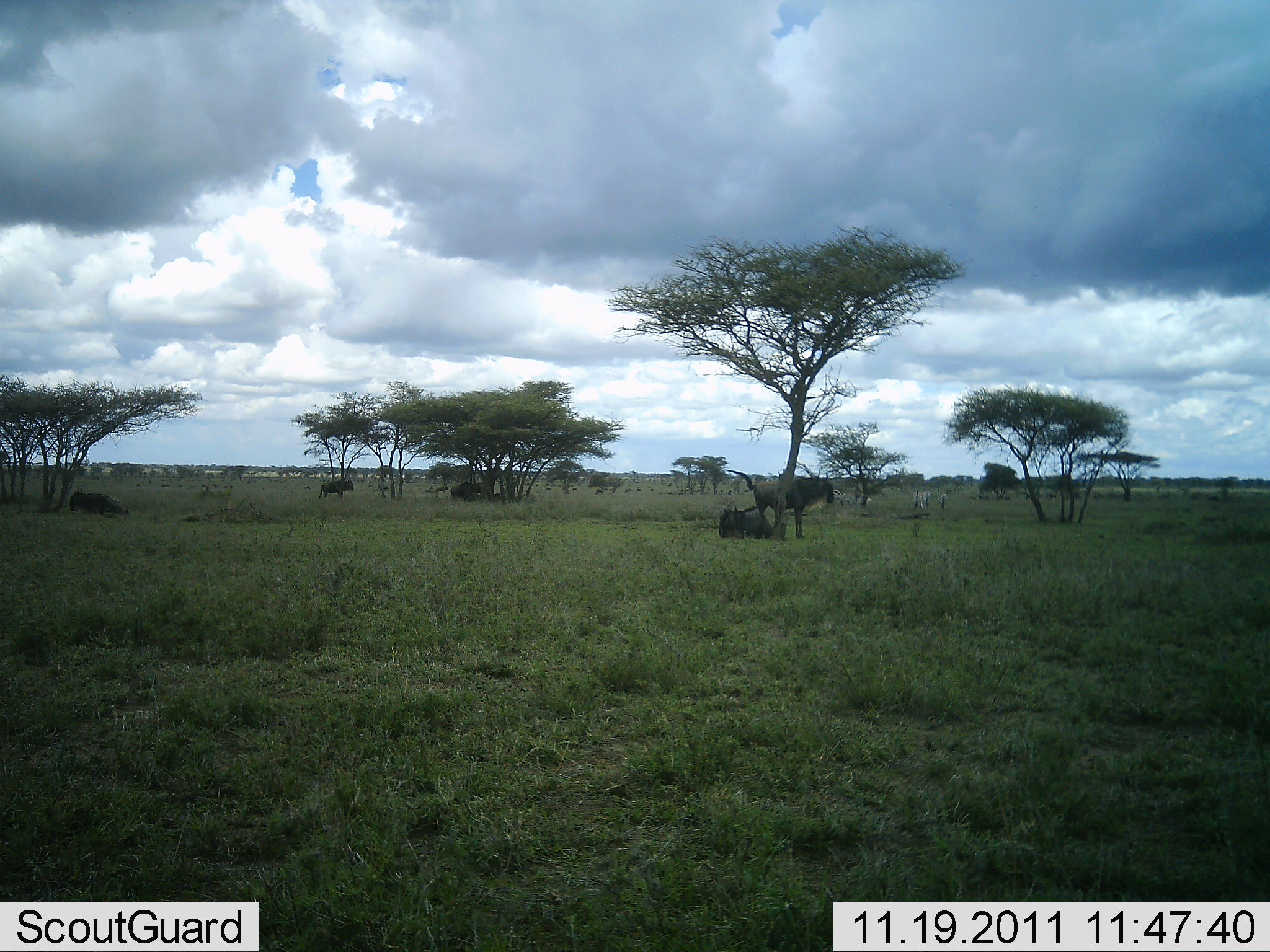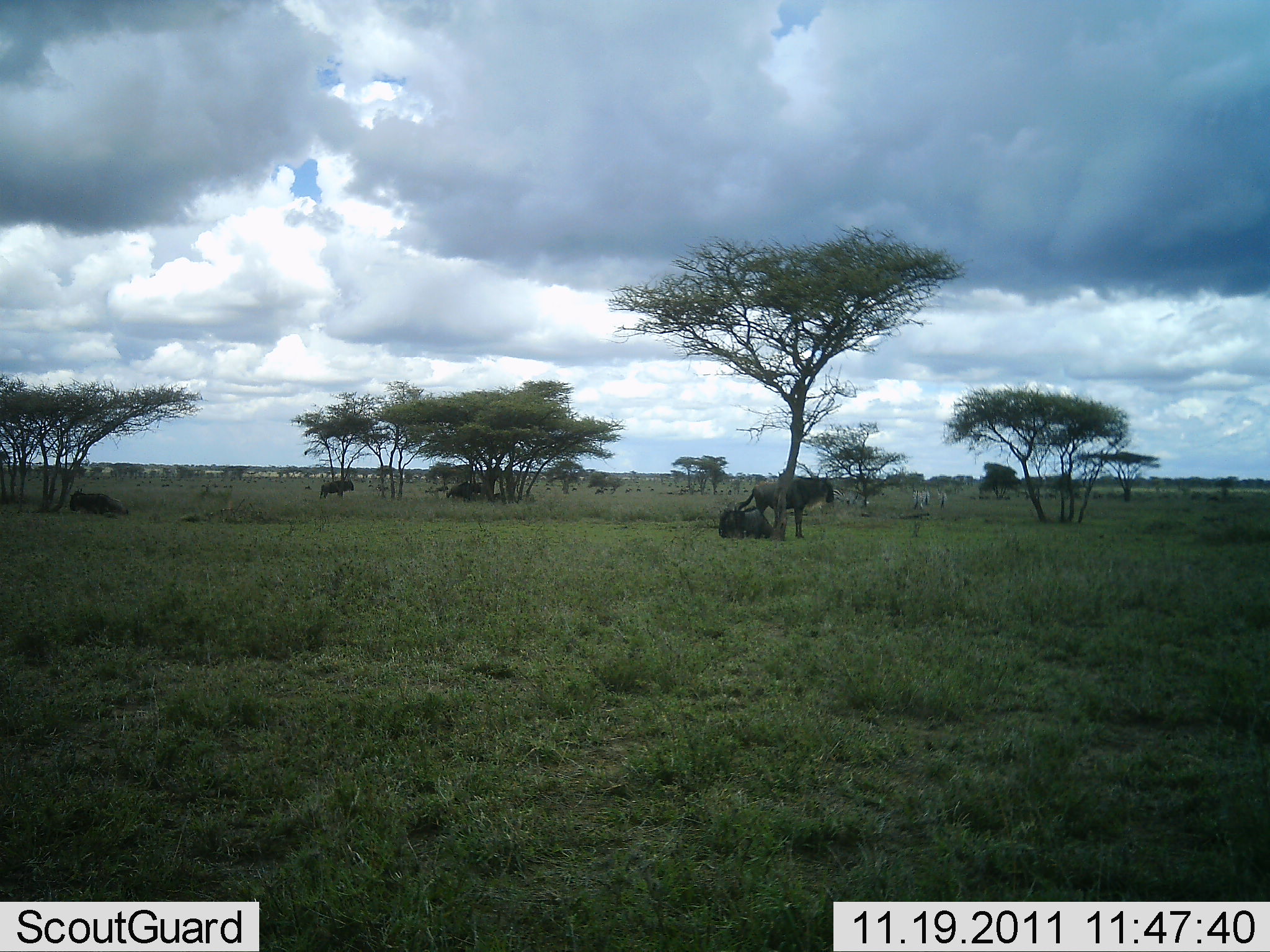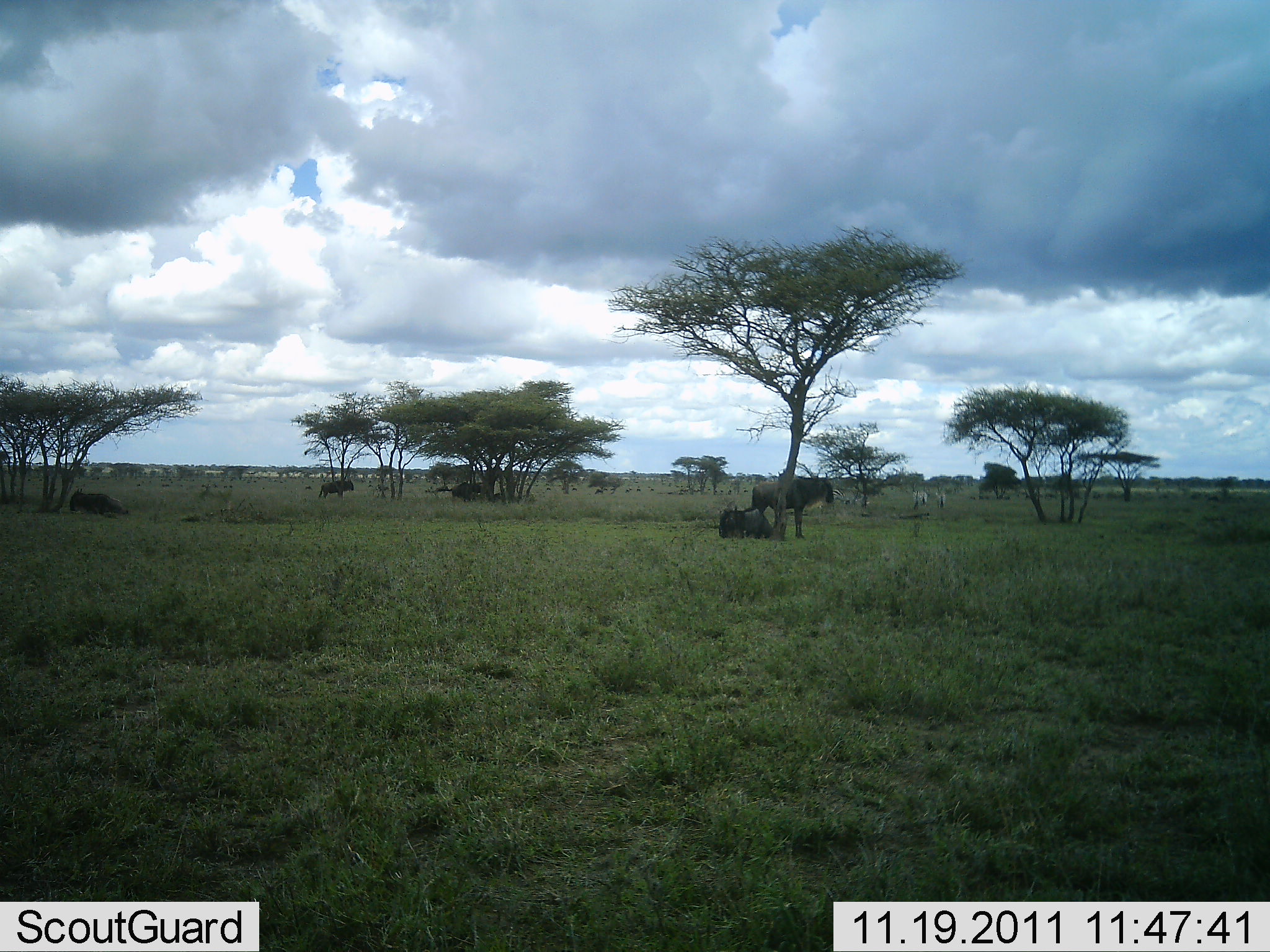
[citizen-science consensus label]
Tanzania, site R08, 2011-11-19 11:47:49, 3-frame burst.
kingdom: Animalia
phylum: Chordata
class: Mammalia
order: Artiodactyla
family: Bovidae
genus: Connochaetes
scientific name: Connochaetes taurinus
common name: blue wildebeest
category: wildebeest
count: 5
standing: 72%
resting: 83%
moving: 0%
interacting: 6%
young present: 0%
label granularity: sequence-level